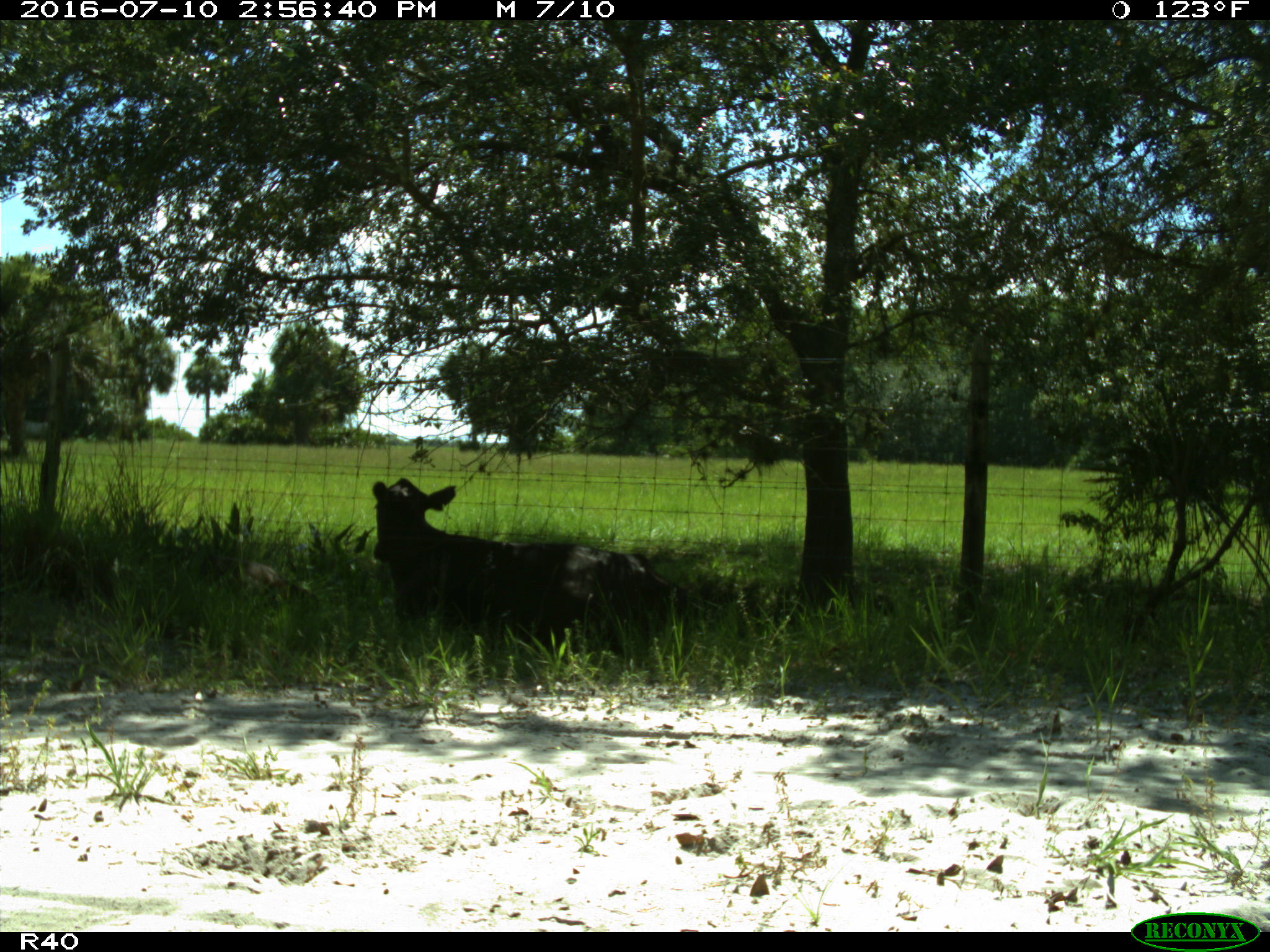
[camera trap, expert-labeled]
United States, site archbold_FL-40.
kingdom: Animalia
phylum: Chordata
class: Mammalia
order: Artiodactyla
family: Bovidae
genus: Bos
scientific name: Bos taurus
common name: domestic cow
Bos taurus (domestic cow).